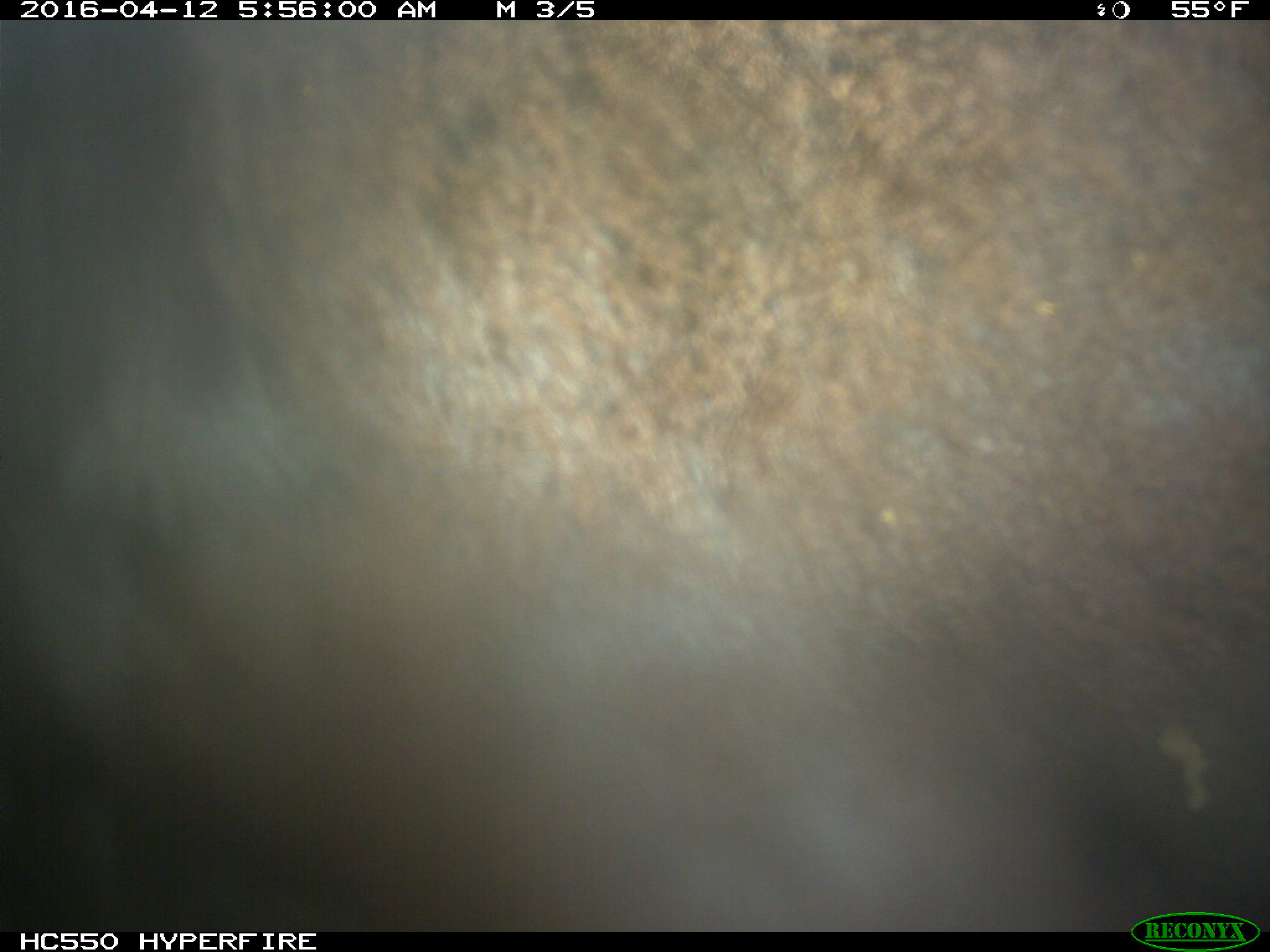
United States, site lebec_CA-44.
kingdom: Animalia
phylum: Chordata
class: Mammalia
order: Artiodactyla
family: Bovidae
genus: Bos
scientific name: Bos taurus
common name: domestic cow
Bos taurus (domestic cow).